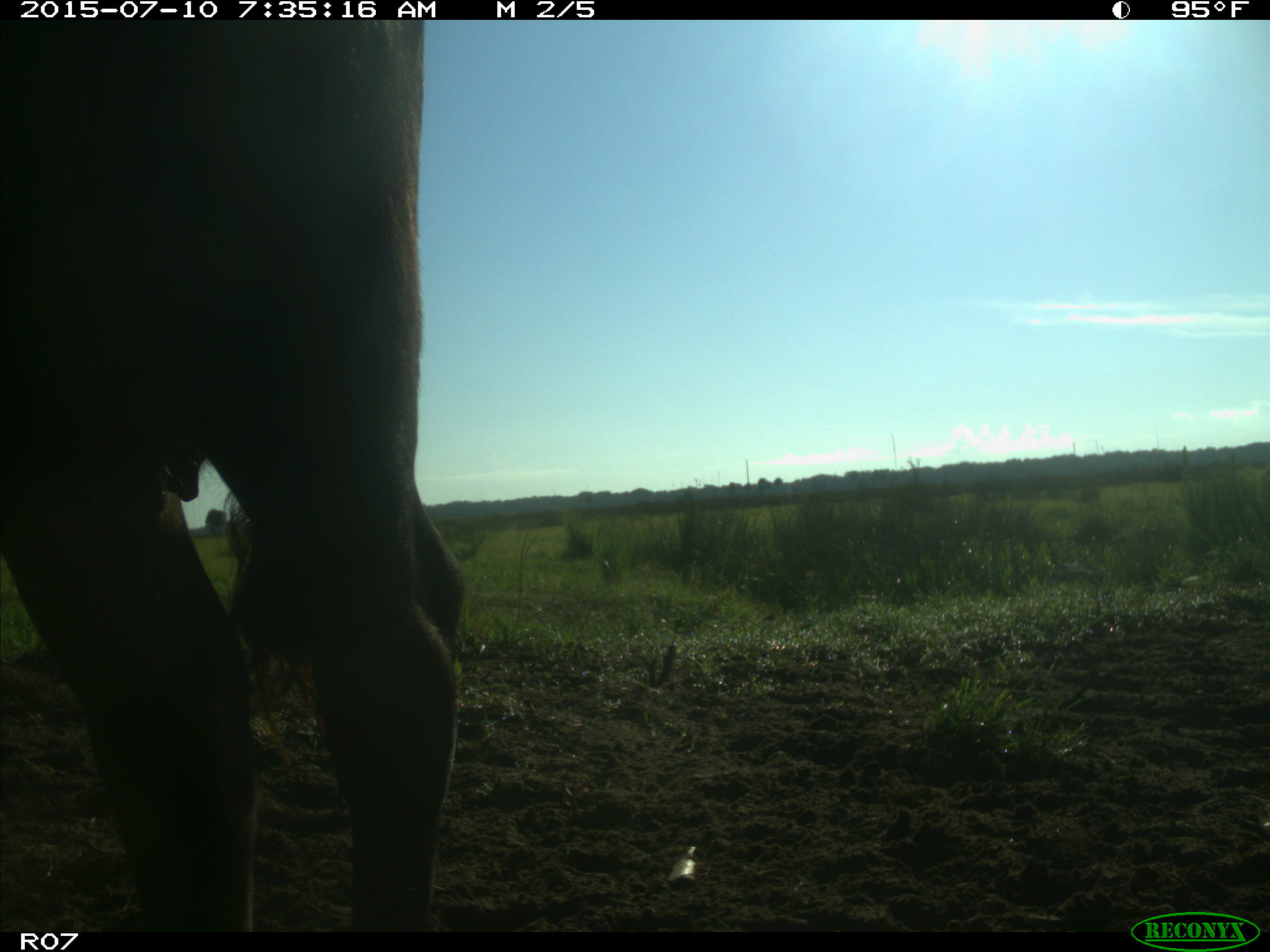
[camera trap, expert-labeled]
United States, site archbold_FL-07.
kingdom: Animalia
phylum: Chordata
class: Mammalia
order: Artiodactyla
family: Bovidae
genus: Bos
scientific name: Bos taurus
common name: domestic cow